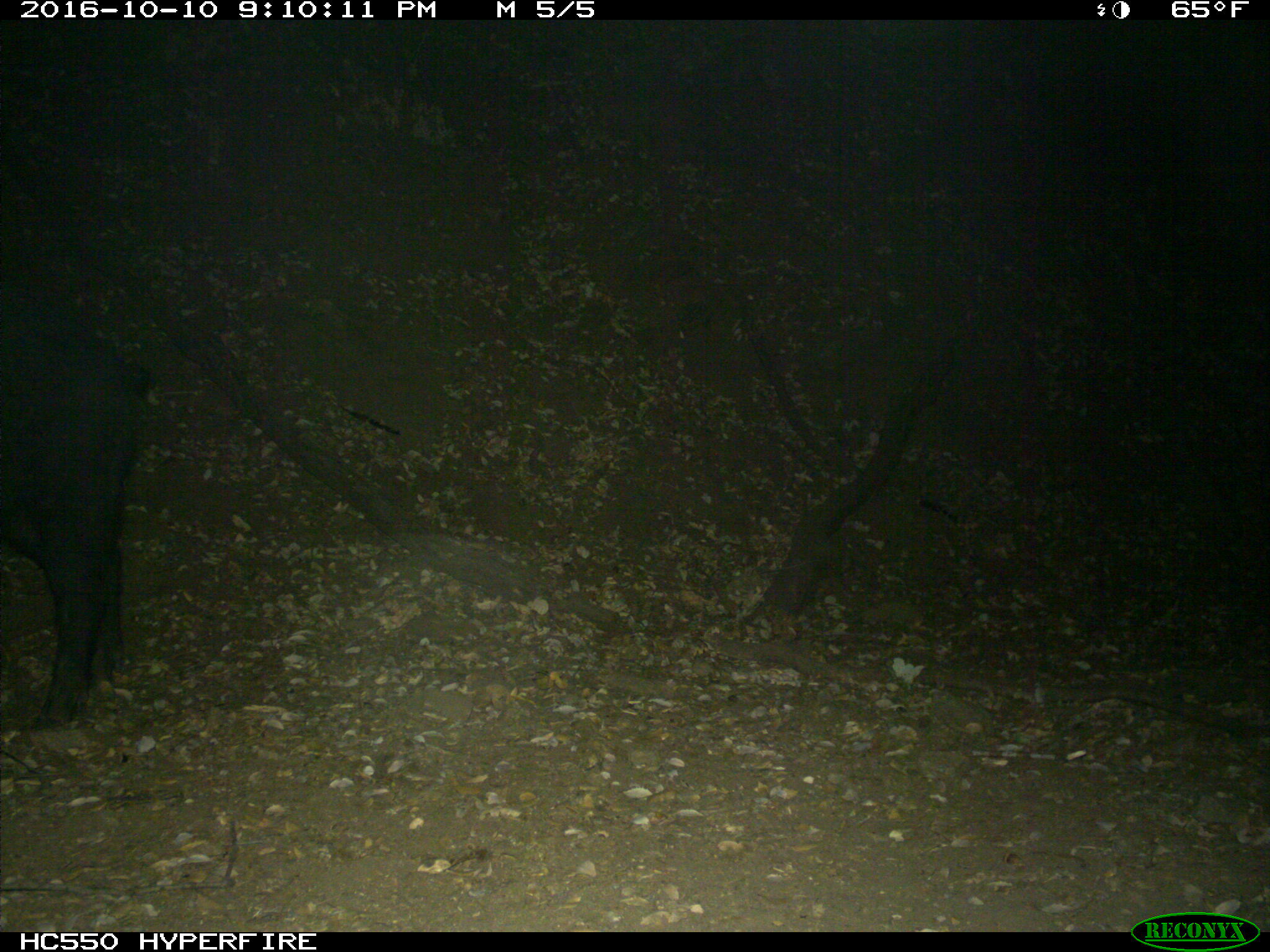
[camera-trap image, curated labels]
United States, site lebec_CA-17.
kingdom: Animalia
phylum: Chordata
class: Mammalia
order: Artiodactyla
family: Suidae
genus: Sus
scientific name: Sus scrofa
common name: wild boar